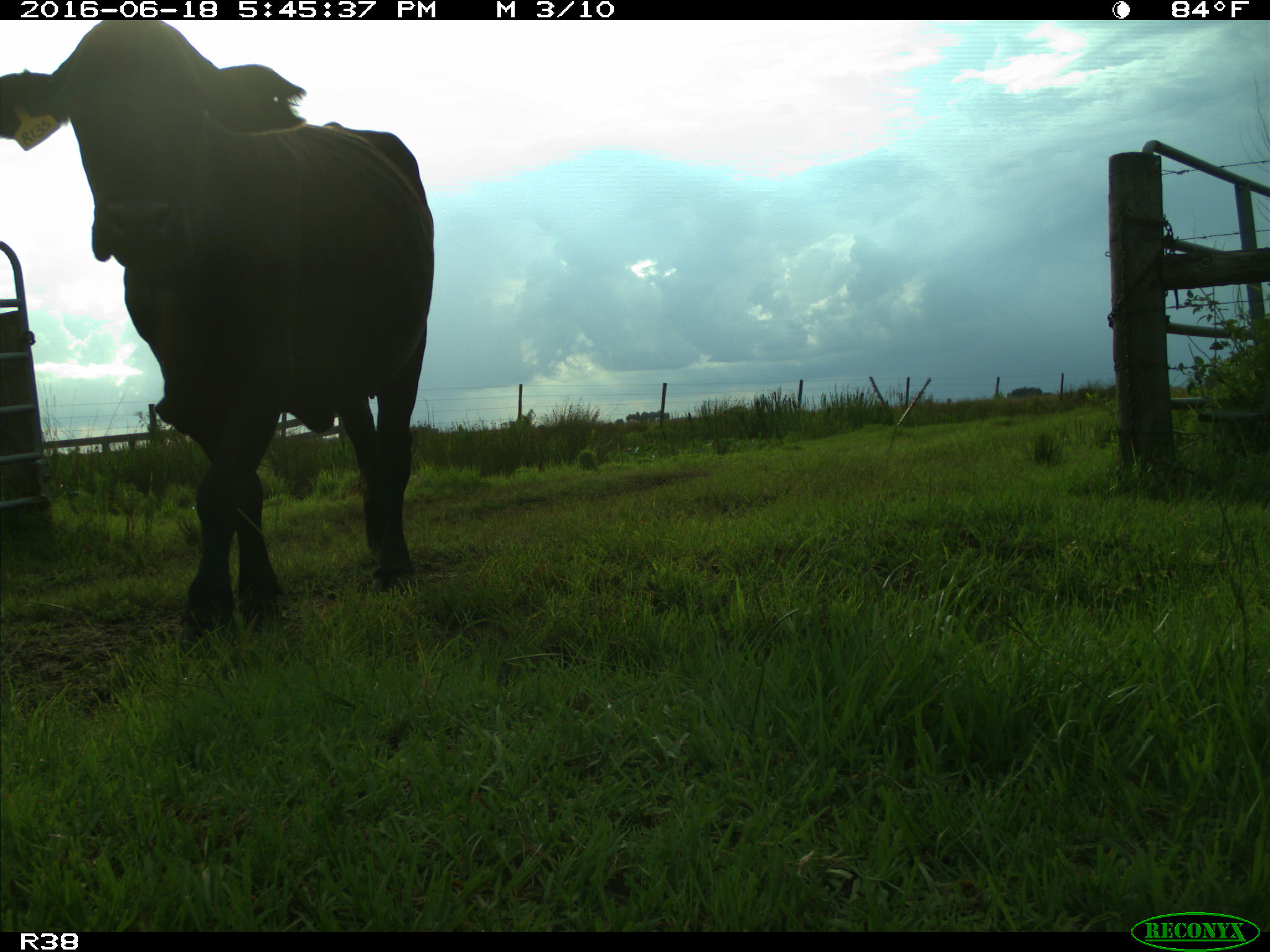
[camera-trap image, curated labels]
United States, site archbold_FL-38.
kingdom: Animalia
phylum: Chordata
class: Mammalia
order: Artiodactyla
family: Bovidae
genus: Bos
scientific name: Bos taurus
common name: domestic cow